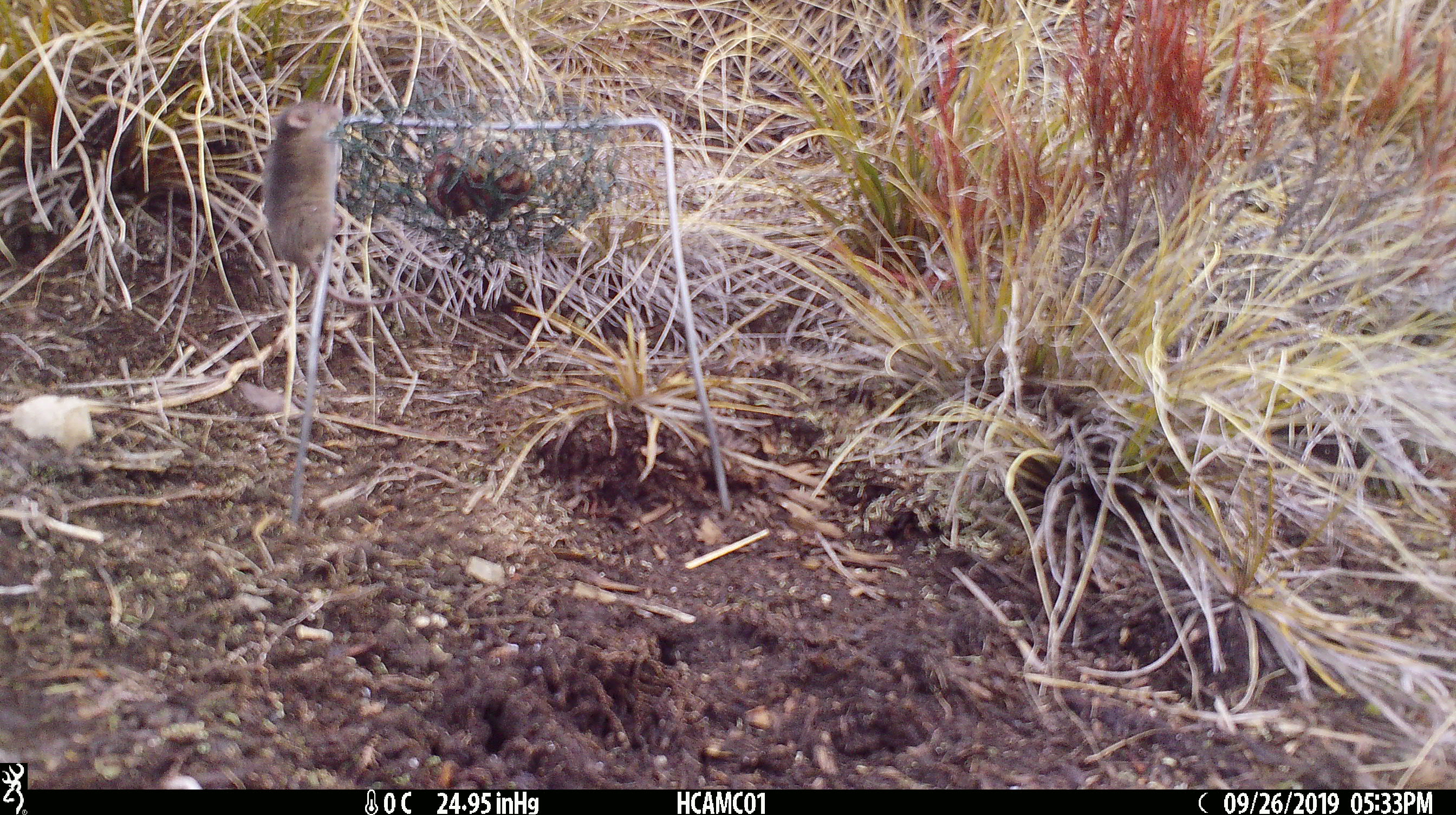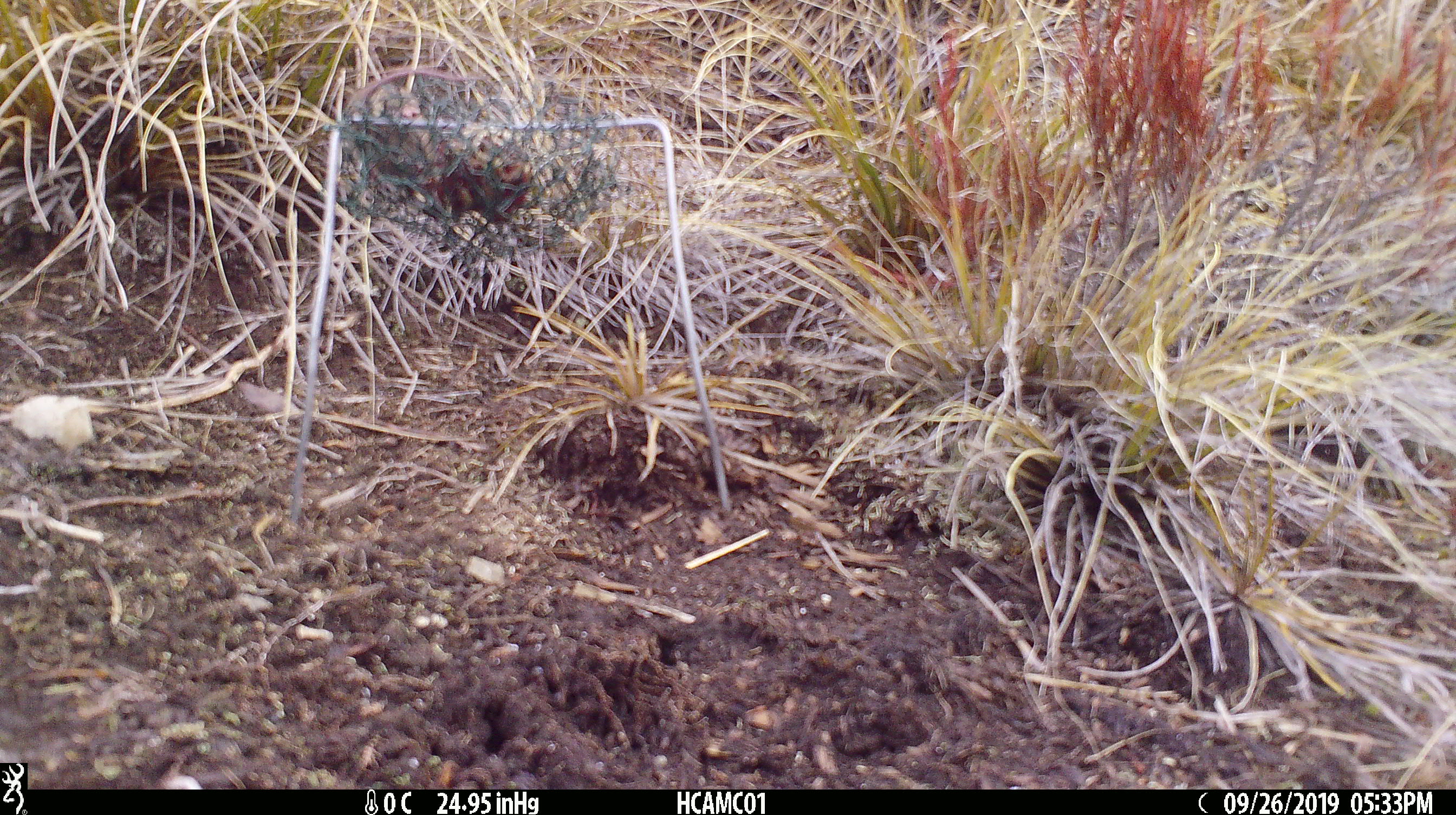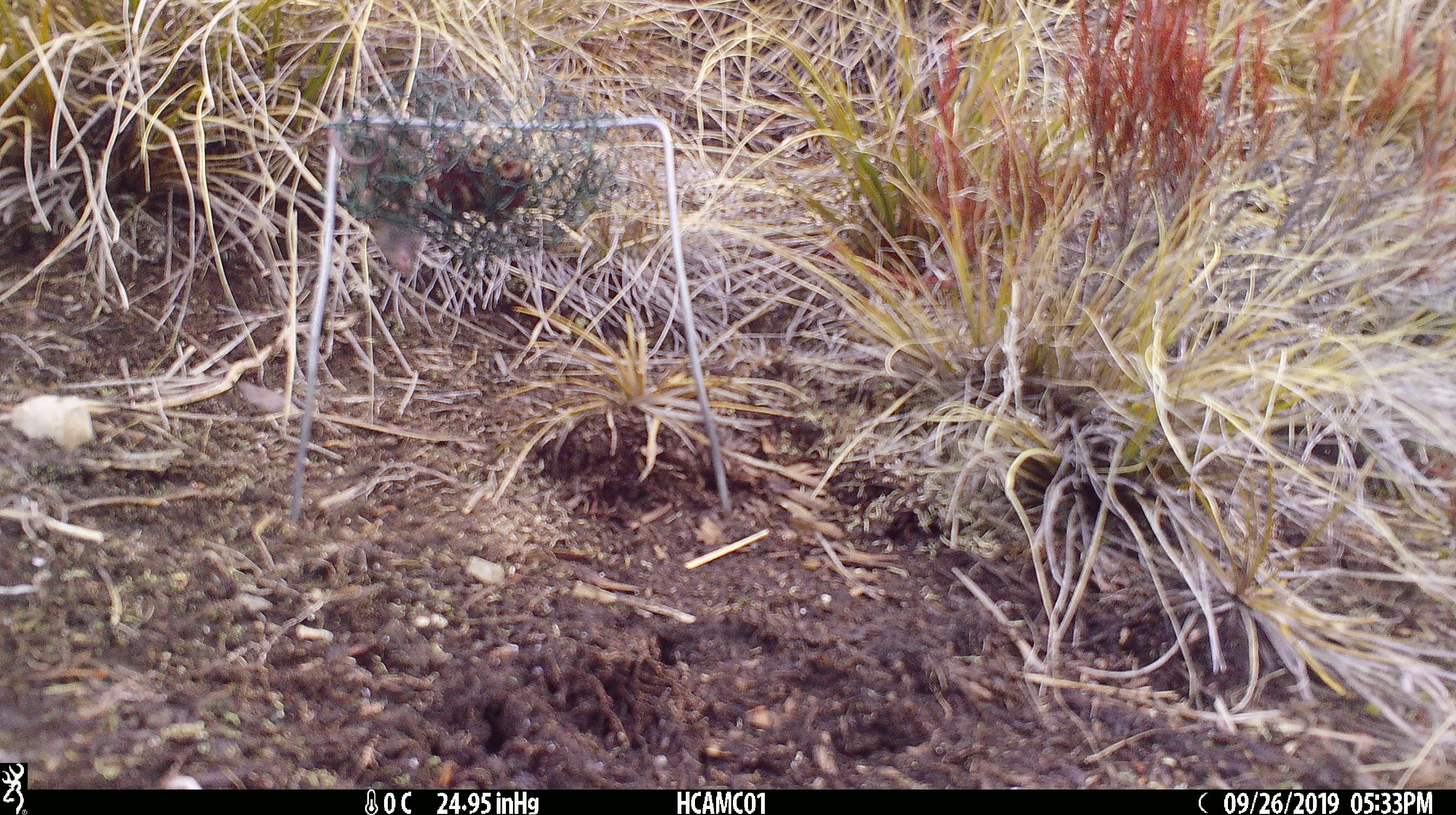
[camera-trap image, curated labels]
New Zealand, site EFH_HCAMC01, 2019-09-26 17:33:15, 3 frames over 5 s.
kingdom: Animalia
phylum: Chordata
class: Mammalia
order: Rodentia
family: Muridae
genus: Mus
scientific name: Mus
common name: mouse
Mouse (Mus).